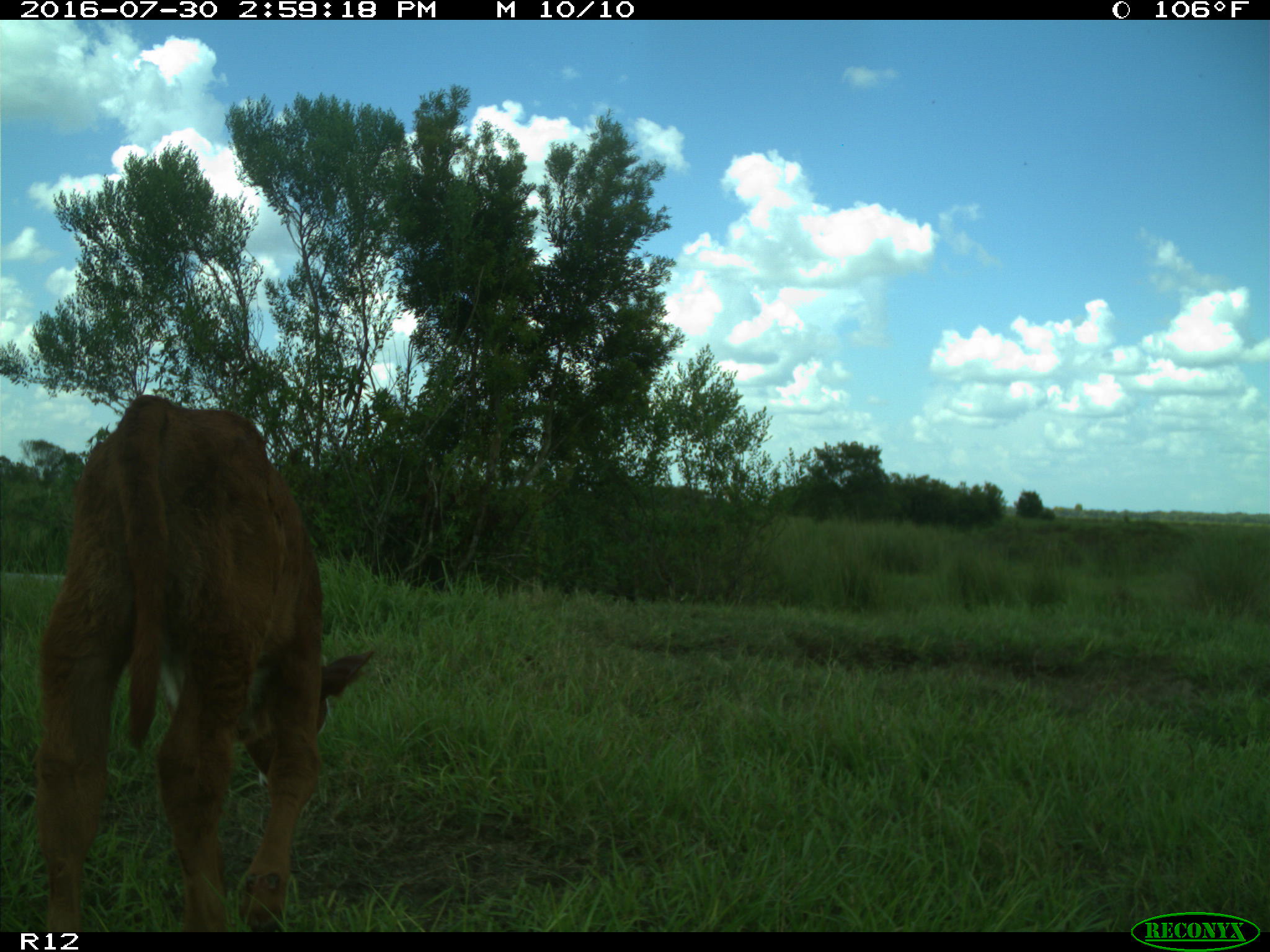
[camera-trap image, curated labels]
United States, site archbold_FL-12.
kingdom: Animalia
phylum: Chordata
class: Mammalia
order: Artiodactyla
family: Bovidae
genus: Bos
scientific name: Bos taurus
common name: domestic cow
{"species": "Bos taurus (domestic cow)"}